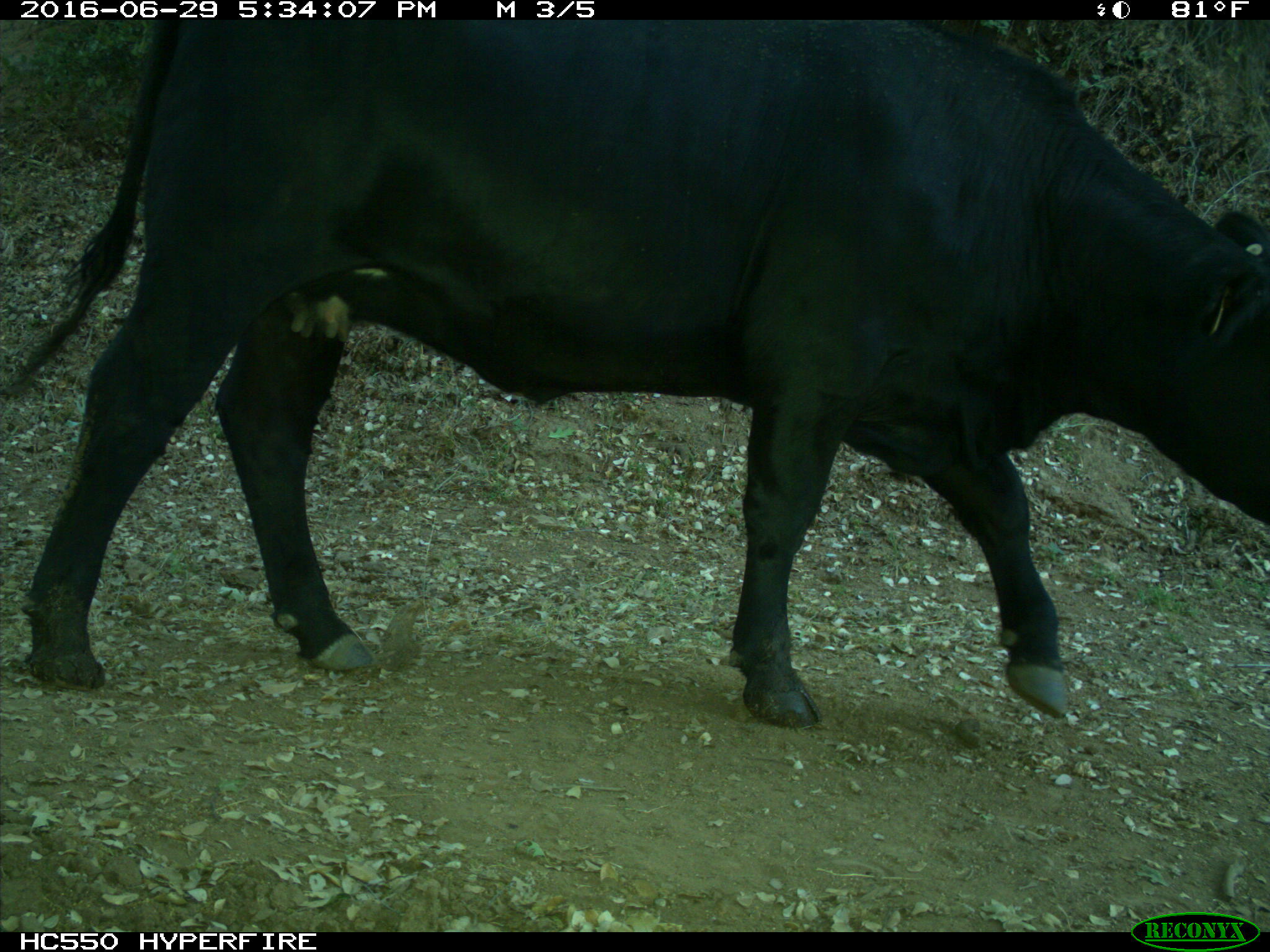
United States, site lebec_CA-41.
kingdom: Animalia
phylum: Chordata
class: Mammalia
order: Artiodactyla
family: Bovidae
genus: Bos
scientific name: Bos taurus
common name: domestic cow